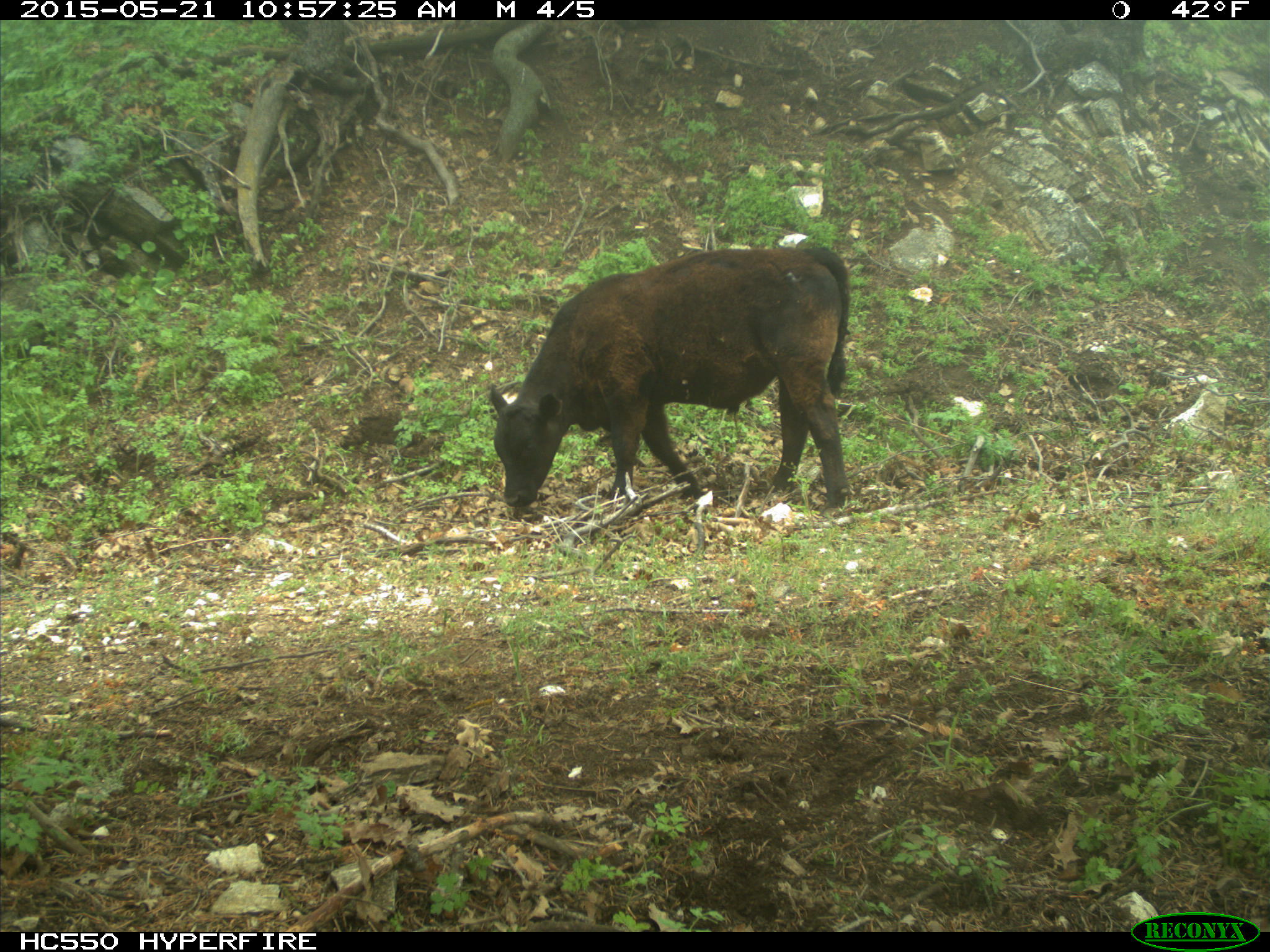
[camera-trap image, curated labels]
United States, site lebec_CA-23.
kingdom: Animalia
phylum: Chordata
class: Mammalia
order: Artiodactyla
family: Bovidae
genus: Bos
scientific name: Bos taurus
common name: domestic cow